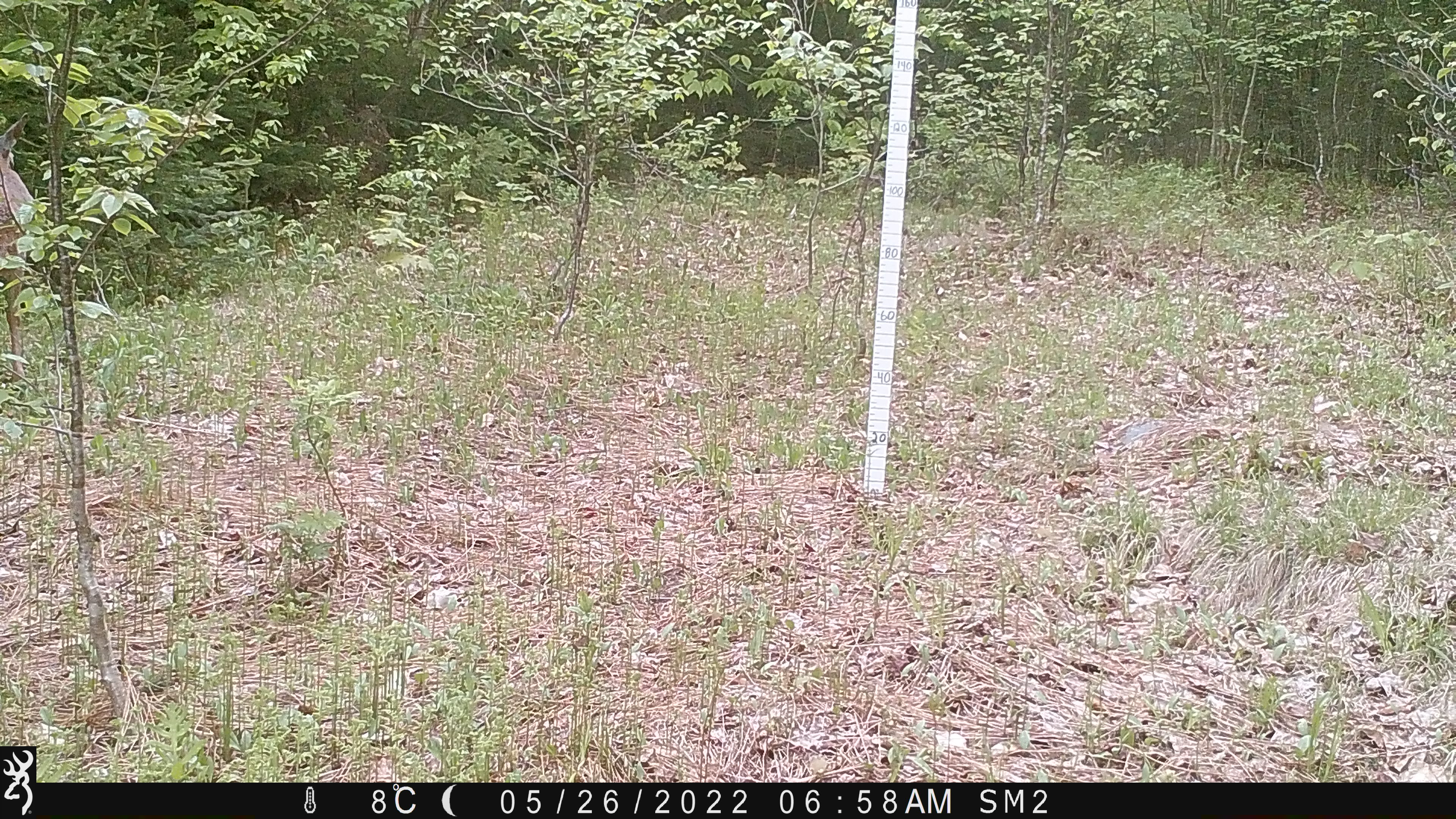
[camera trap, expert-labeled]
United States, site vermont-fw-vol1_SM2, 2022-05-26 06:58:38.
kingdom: Animalia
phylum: Chordata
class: Mammalia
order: Artiodactyla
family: Cervidae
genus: Odocoileus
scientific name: Odocoileus virginianus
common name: white-tailed deer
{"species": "white-tailed deer (Odocoileus virginianus)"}